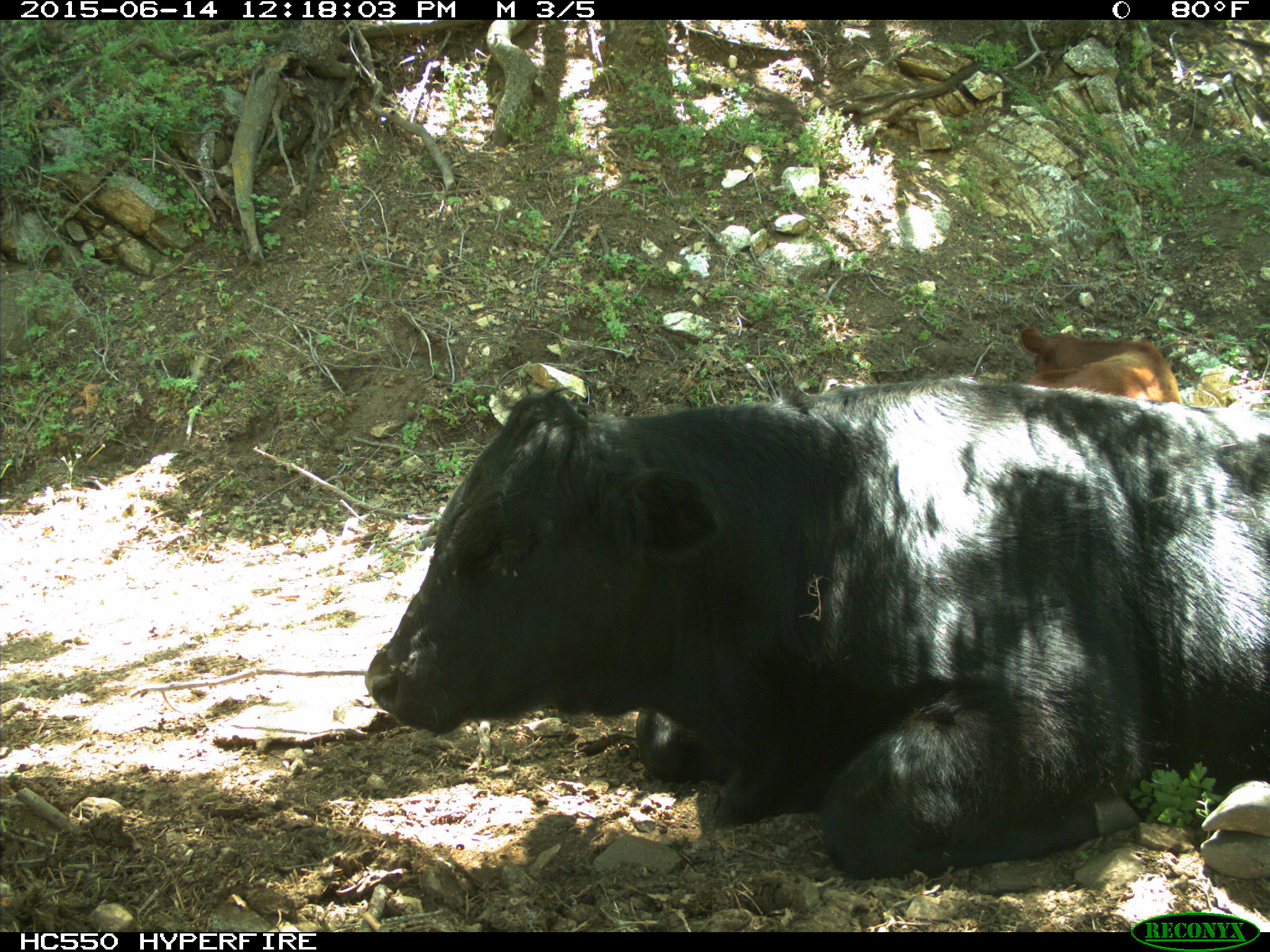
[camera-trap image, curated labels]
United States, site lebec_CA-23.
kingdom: Animalia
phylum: Chordata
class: Mammalia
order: Artiodactyla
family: Bovidae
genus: Bos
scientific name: Bos taurus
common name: domestic cow